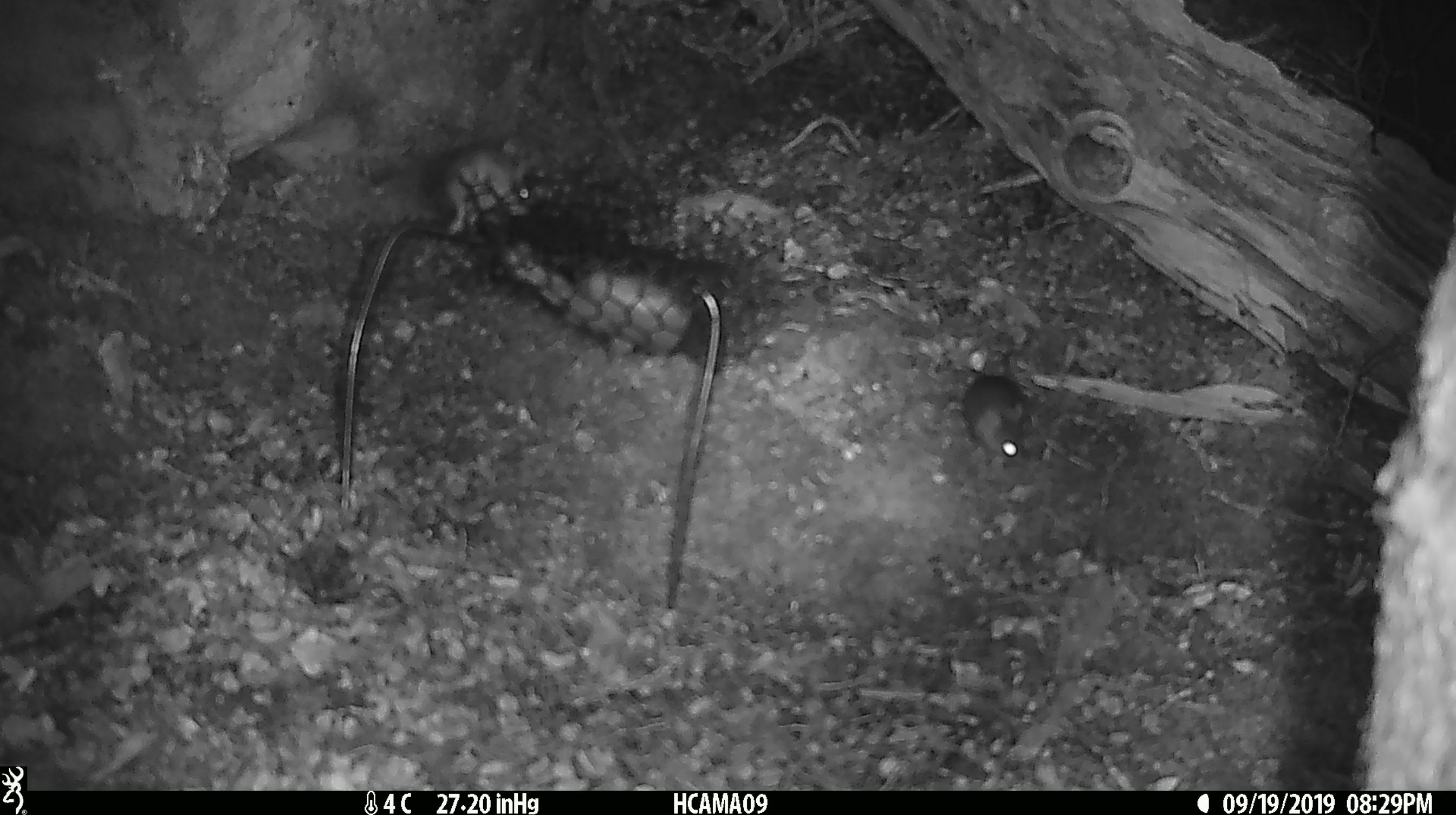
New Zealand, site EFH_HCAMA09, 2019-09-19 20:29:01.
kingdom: Animalia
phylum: Chordata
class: Mammalia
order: Rodentia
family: Muridae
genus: Mus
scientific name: Mus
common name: mouse